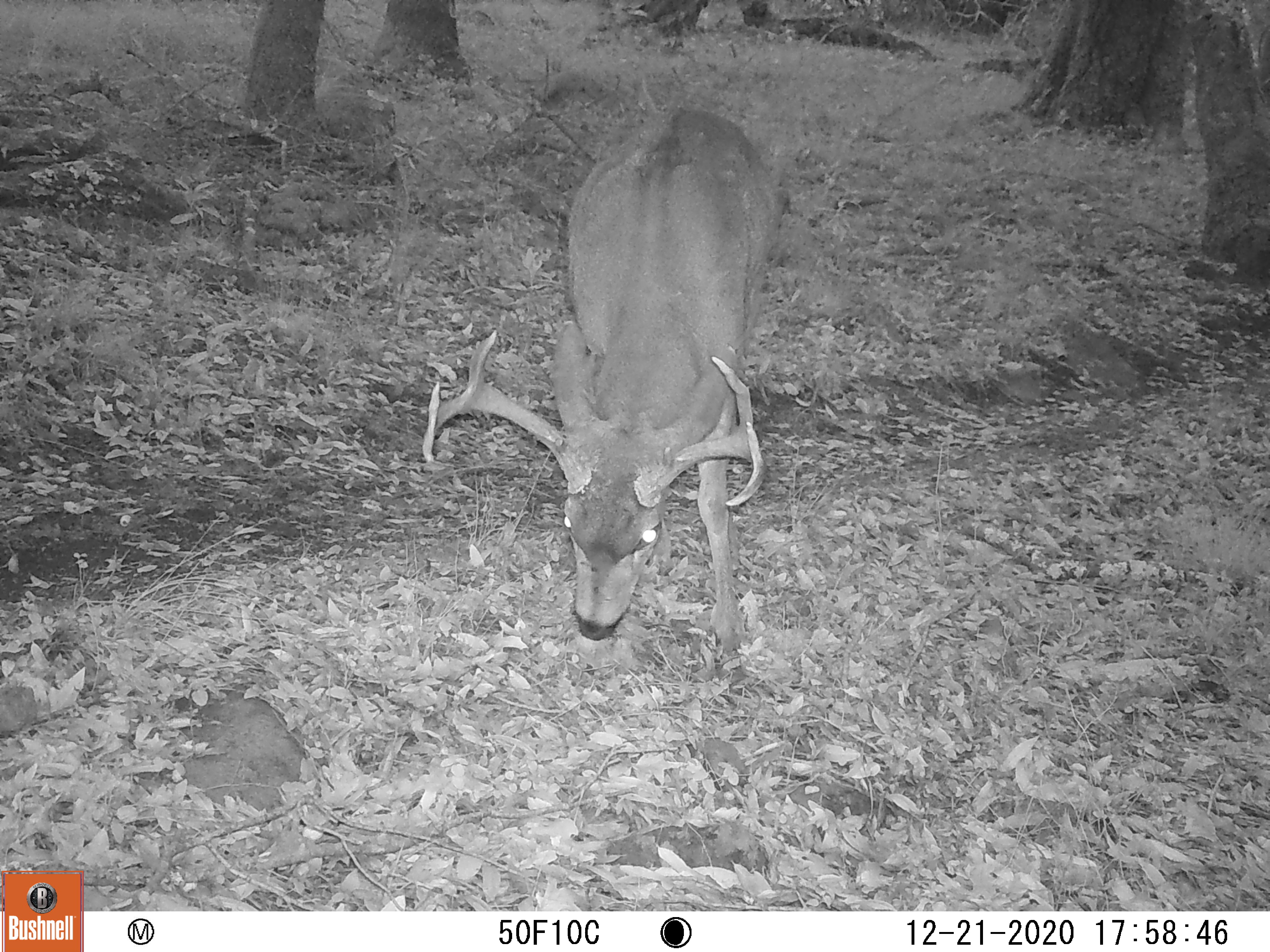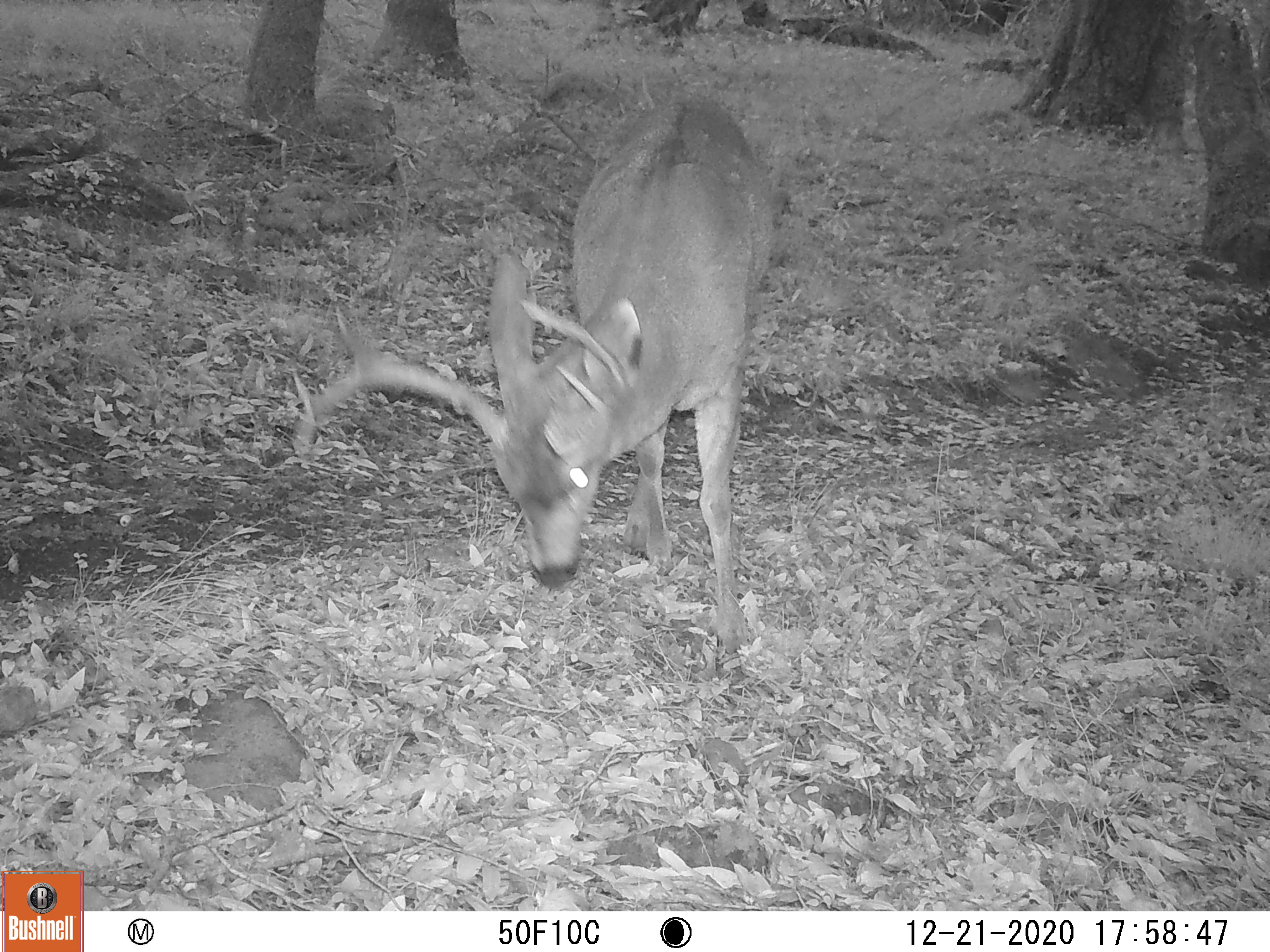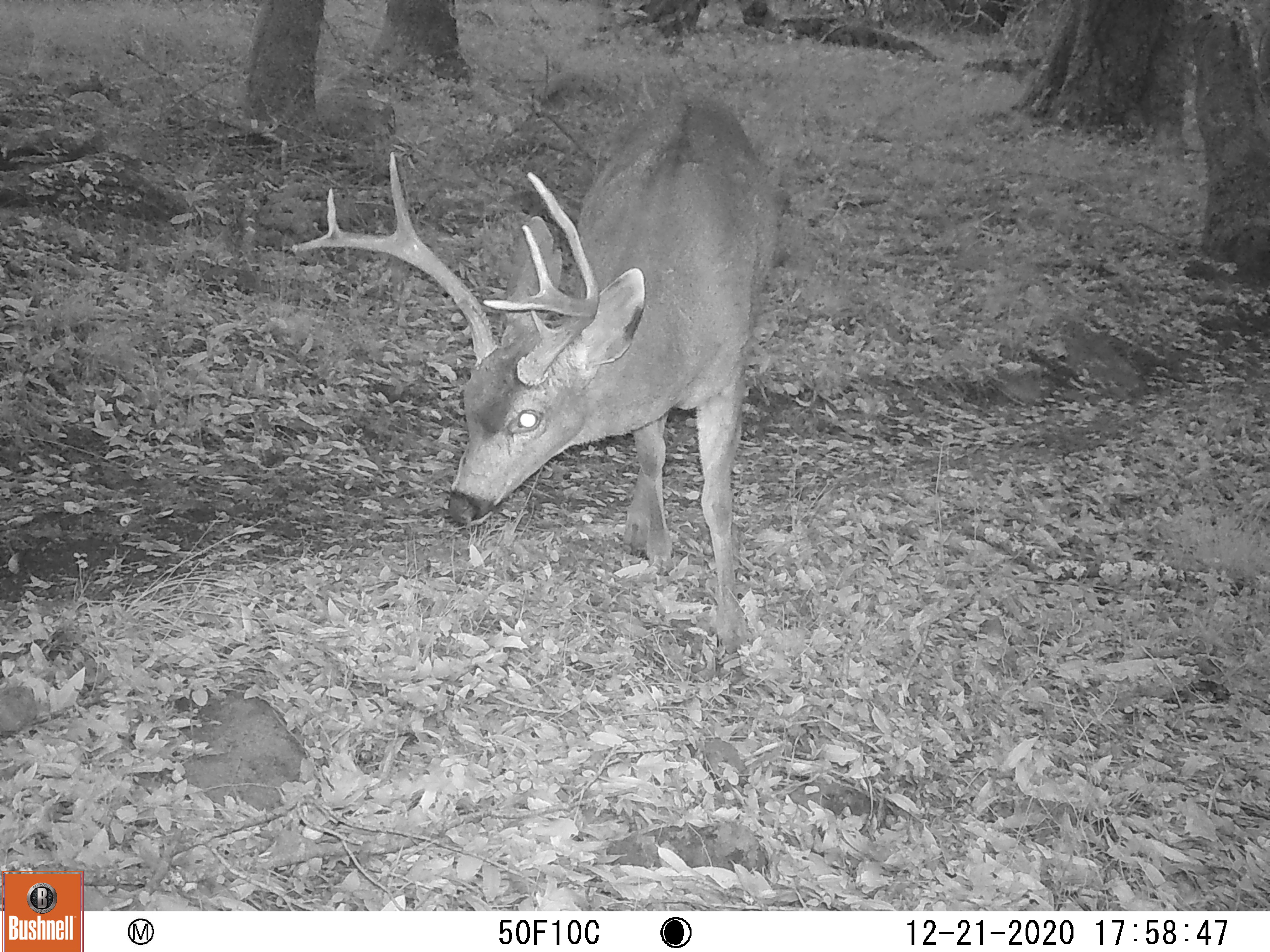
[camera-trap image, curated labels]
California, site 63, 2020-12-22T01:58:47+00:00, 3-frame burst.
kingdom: Animalia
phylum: Chordata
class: Mammalia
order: Artiodactyla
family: Cervidae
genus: Odocoileus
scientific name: Odocoileus hemionus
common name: mule deer